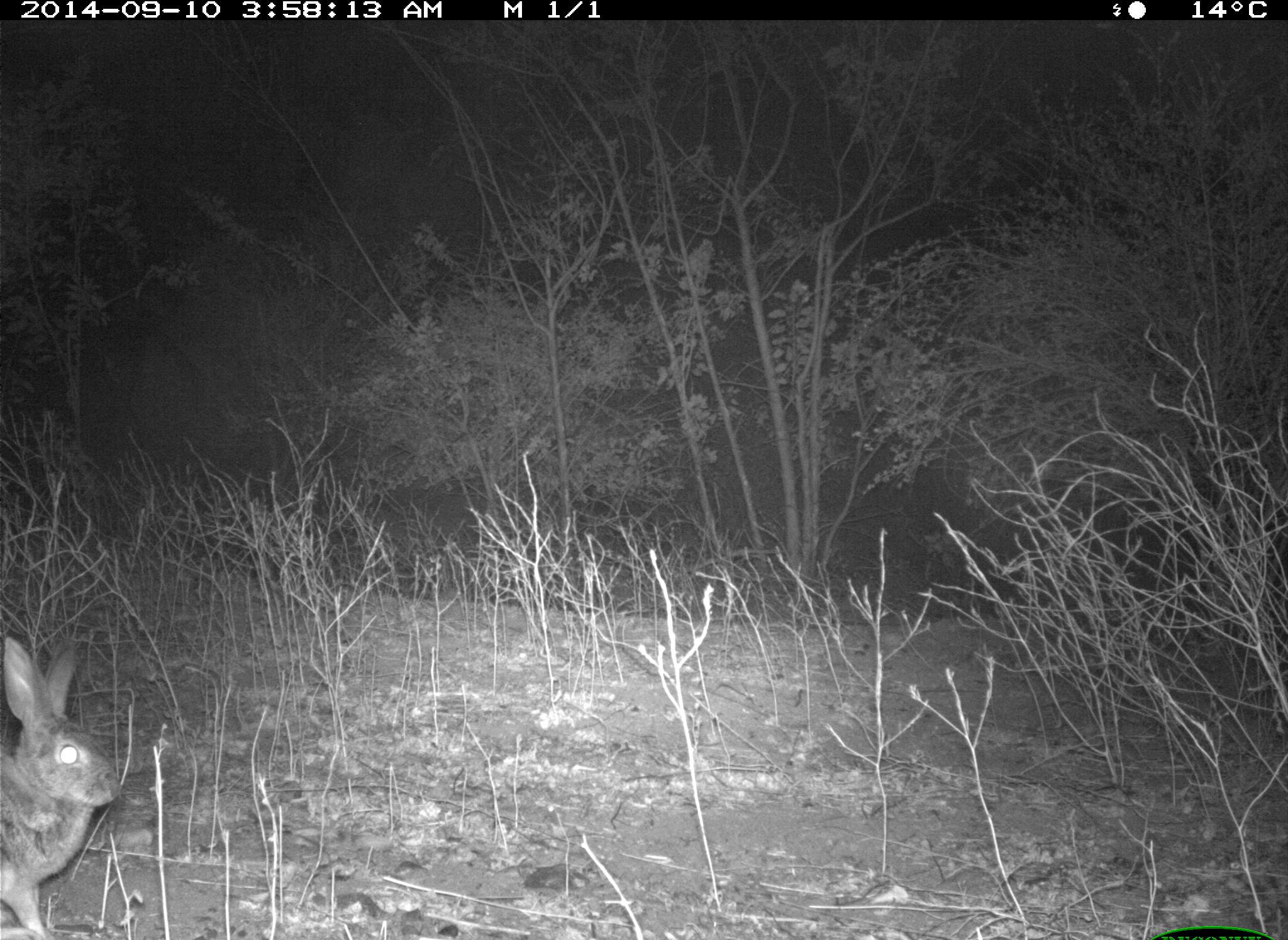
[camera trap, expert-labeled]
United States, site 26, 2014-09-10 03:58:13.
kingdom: Animalia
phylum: Chordata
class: Mammalia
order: Lagomorpha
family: Leporidae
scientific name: Leporidae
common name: rabbits and hares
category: rabbit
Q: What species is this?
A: Rabbit (rabbits and hares) (Leporidae).